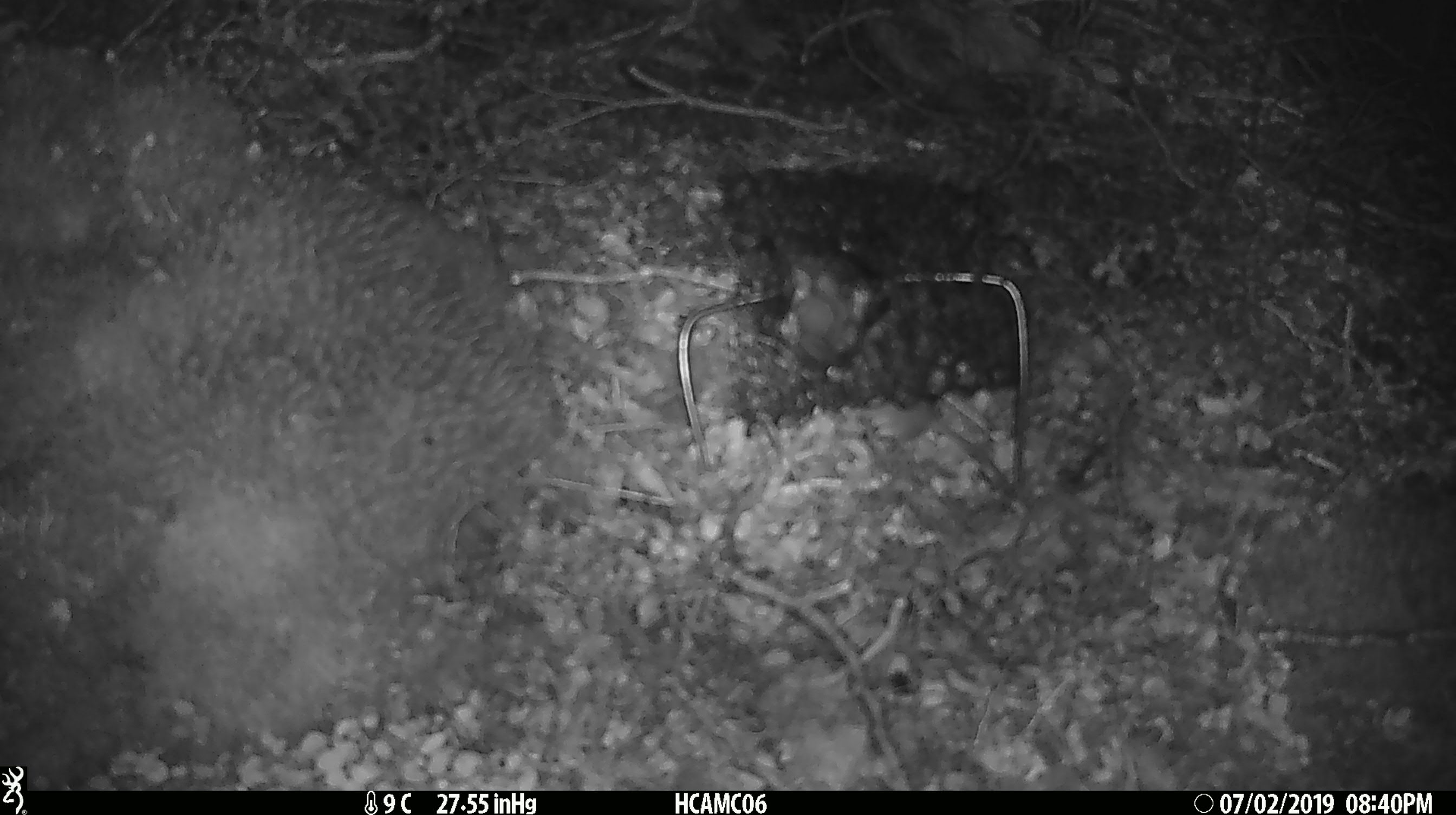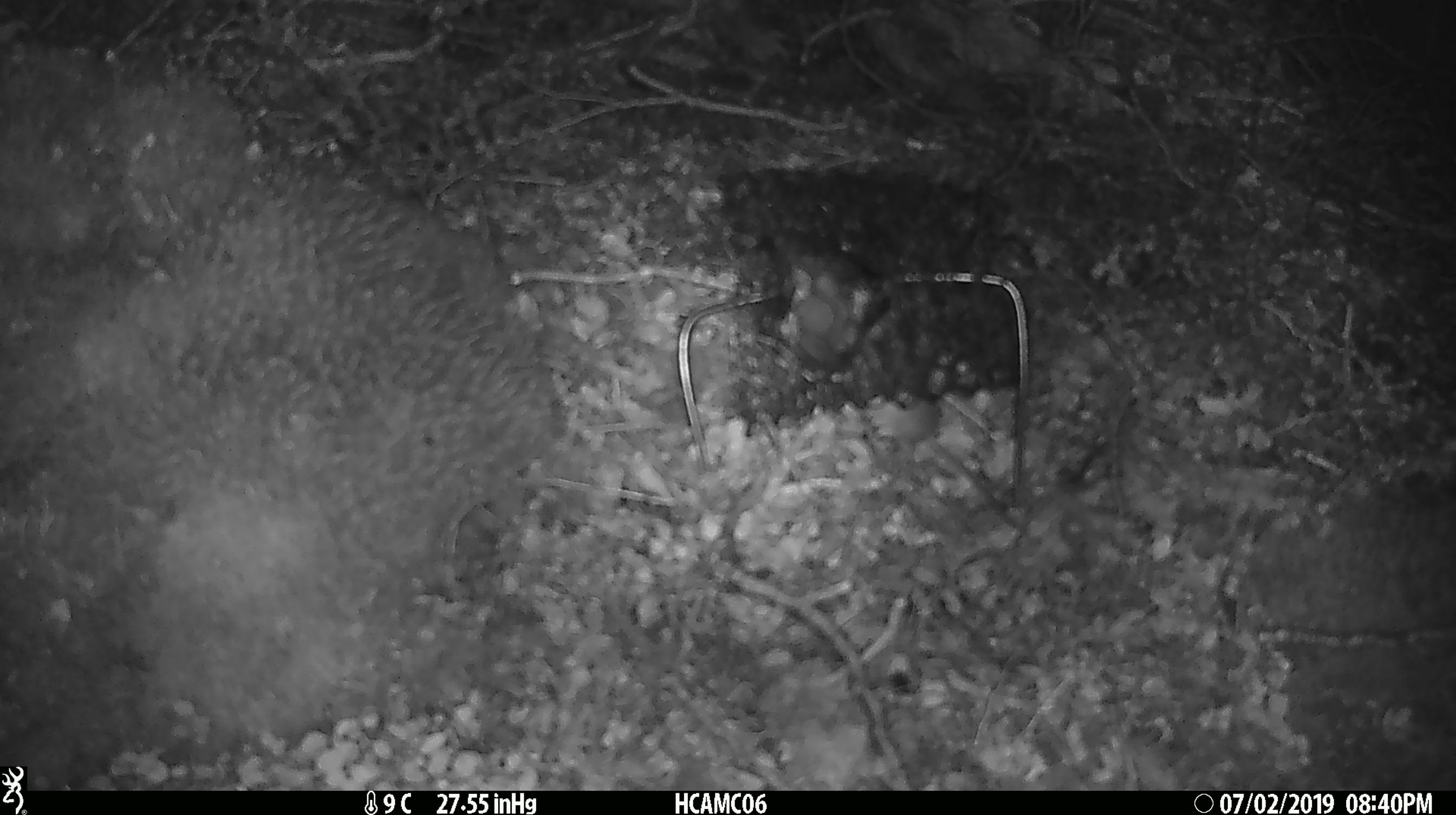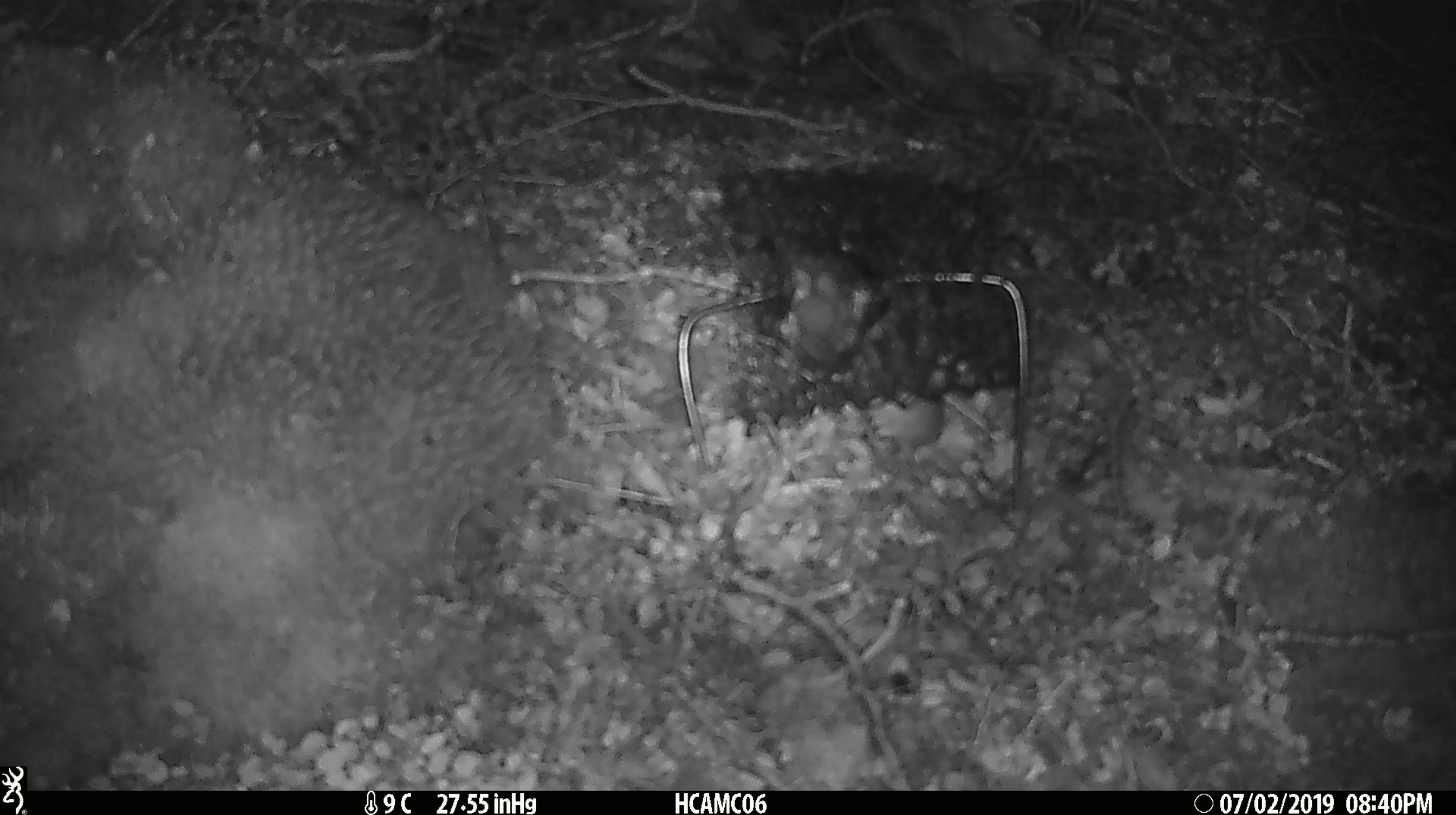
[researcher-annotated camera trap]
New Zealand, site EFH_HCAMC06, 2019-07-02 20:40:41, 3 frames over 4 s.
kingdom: Animalia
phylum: Chordata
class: Mammalia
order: Rodentia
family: Muridae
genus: Mus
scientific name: Mus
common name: mouse